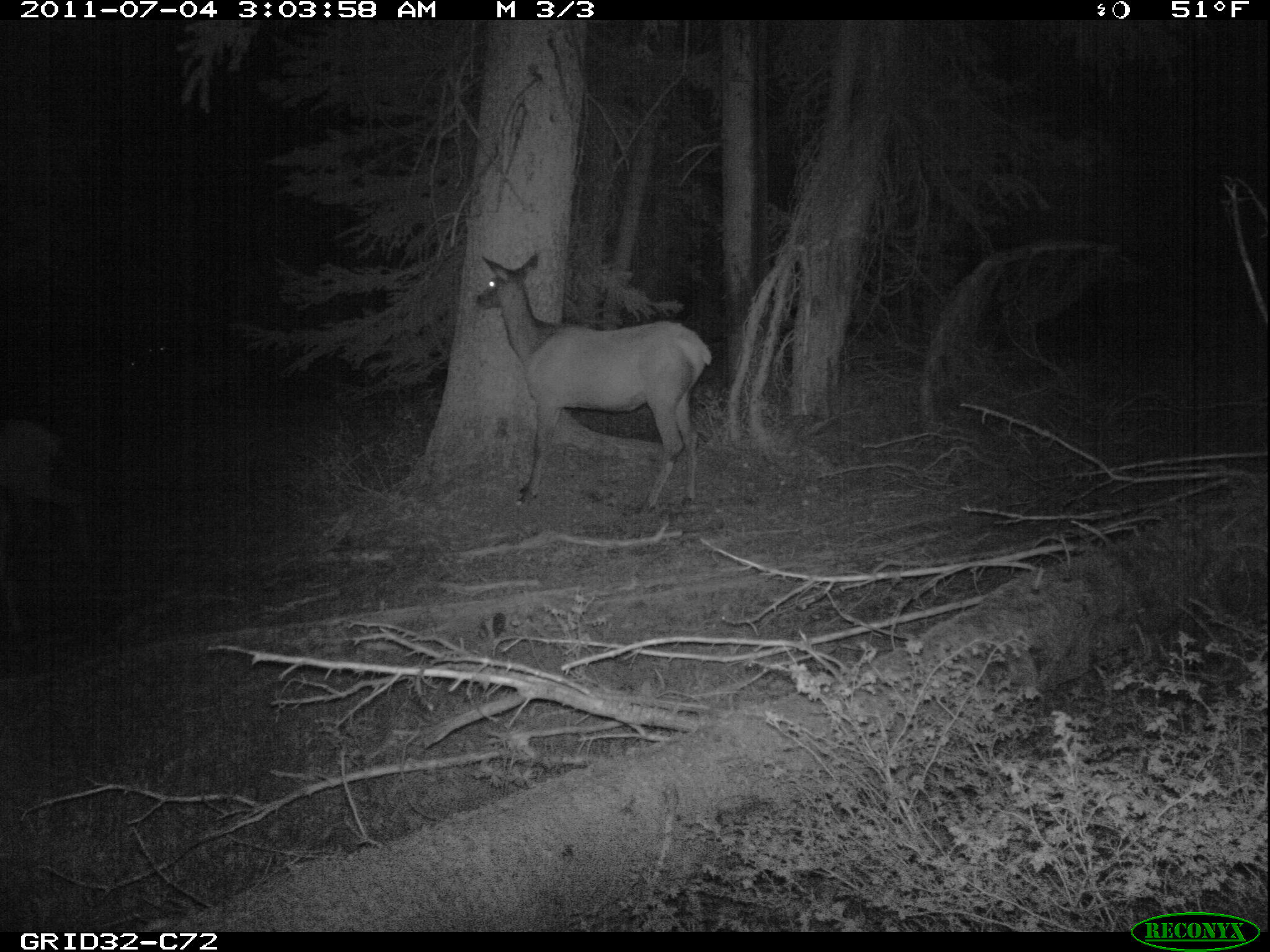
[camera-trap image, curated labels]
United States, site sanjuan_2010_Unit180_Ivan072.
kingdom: Animalia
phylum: Chordata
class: Mammalia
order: Artiodactyla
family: Cervidae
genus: Cervus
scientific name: Cervus elaphus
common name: red deer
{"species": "Cervus elaphus (red deer)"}